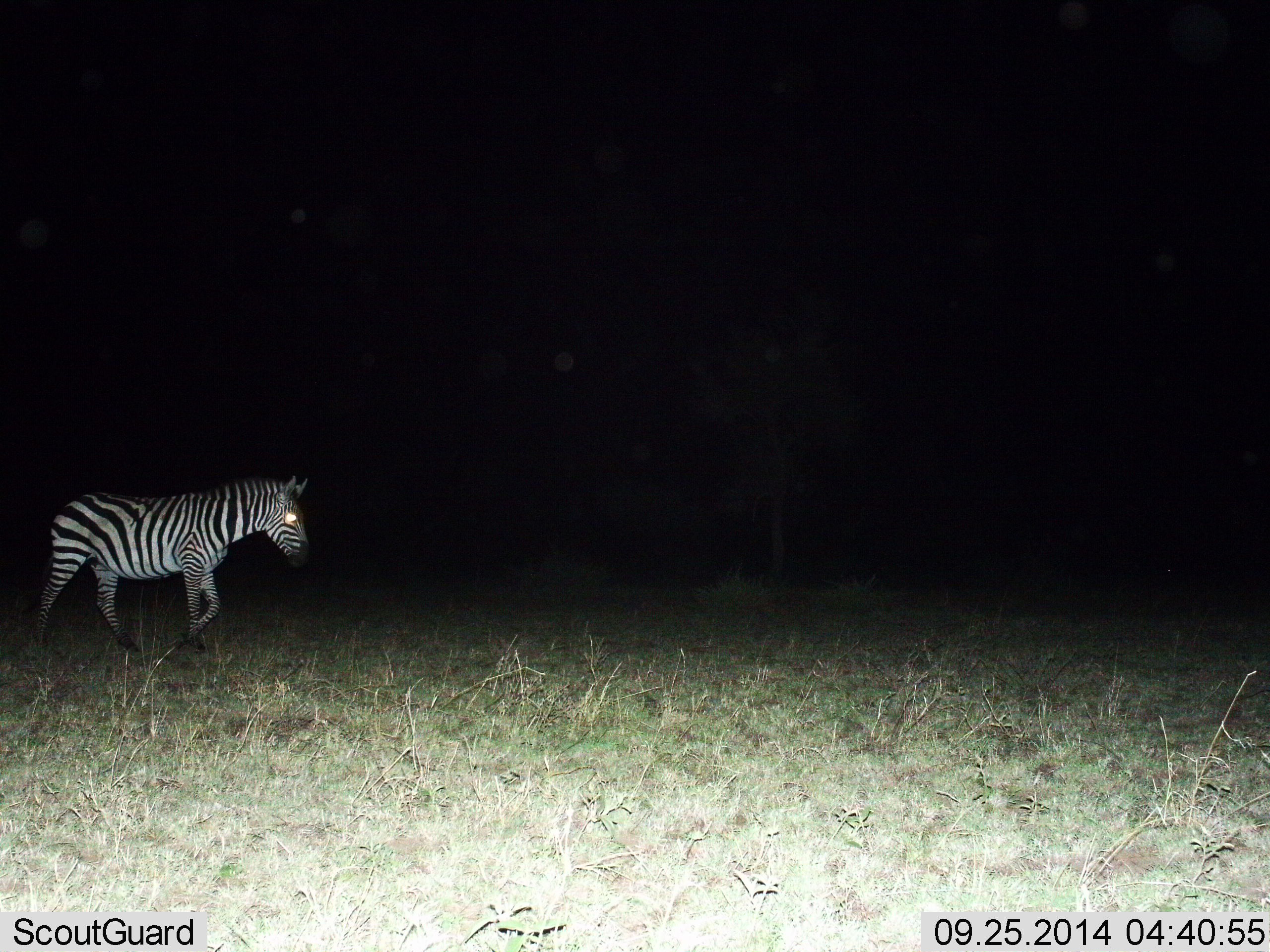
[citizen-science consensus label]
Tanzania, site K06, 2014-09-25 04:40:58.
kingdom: Animalia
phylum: Chordata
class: Mammalia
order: Perissodactyla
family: Equidae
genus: Equus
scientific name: Equus quagga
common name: plains zebra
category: zebra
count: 1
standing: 0%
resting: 0%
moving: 100%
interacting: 0%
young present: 0%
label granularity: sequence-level